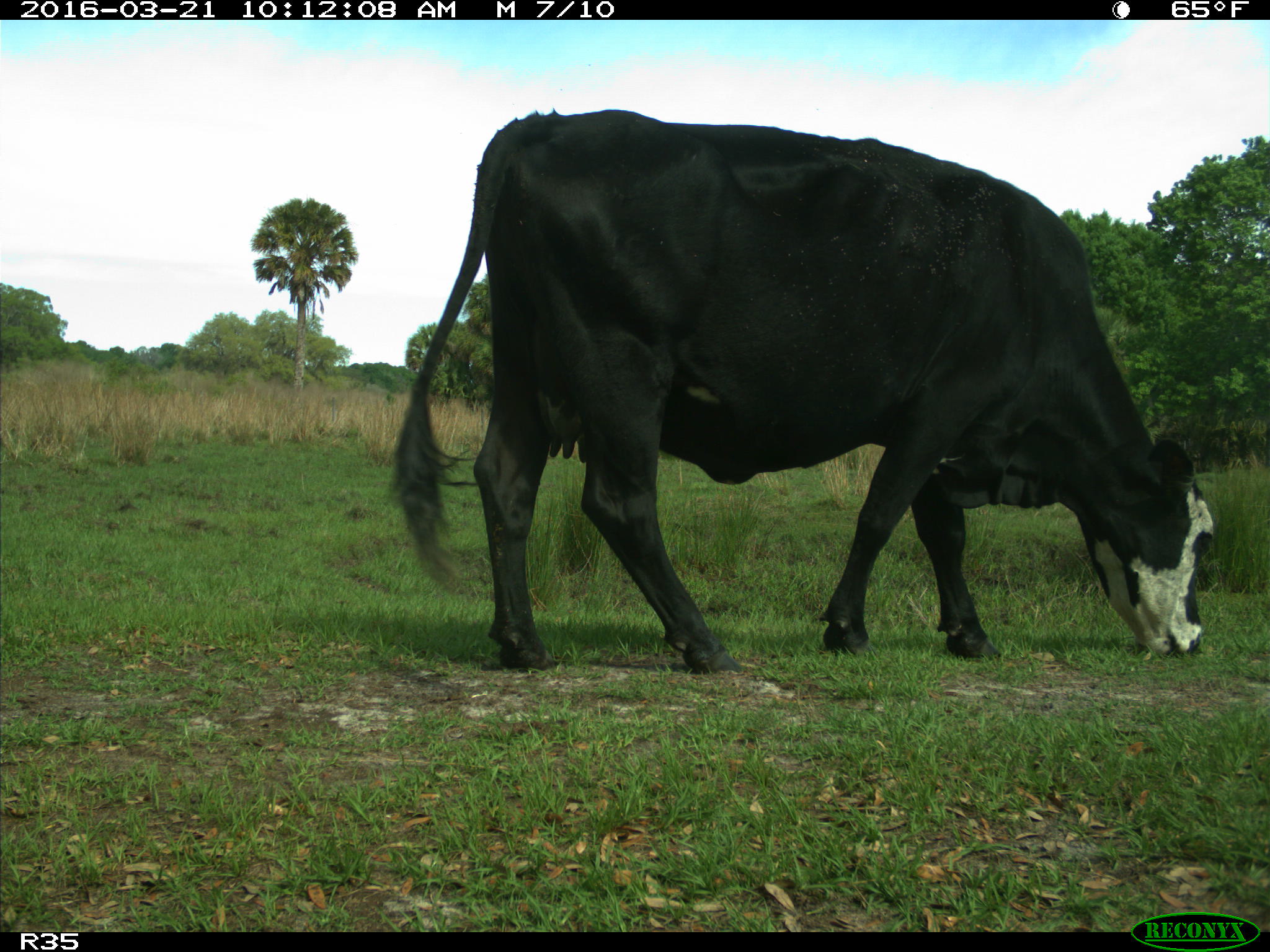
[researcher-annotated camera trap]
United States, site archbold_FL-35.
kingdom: Animalia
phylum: Chordata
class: Mammalia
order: Artiodactyla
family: Bovidae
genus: Bos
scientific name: Bos taurus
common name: domestic cow